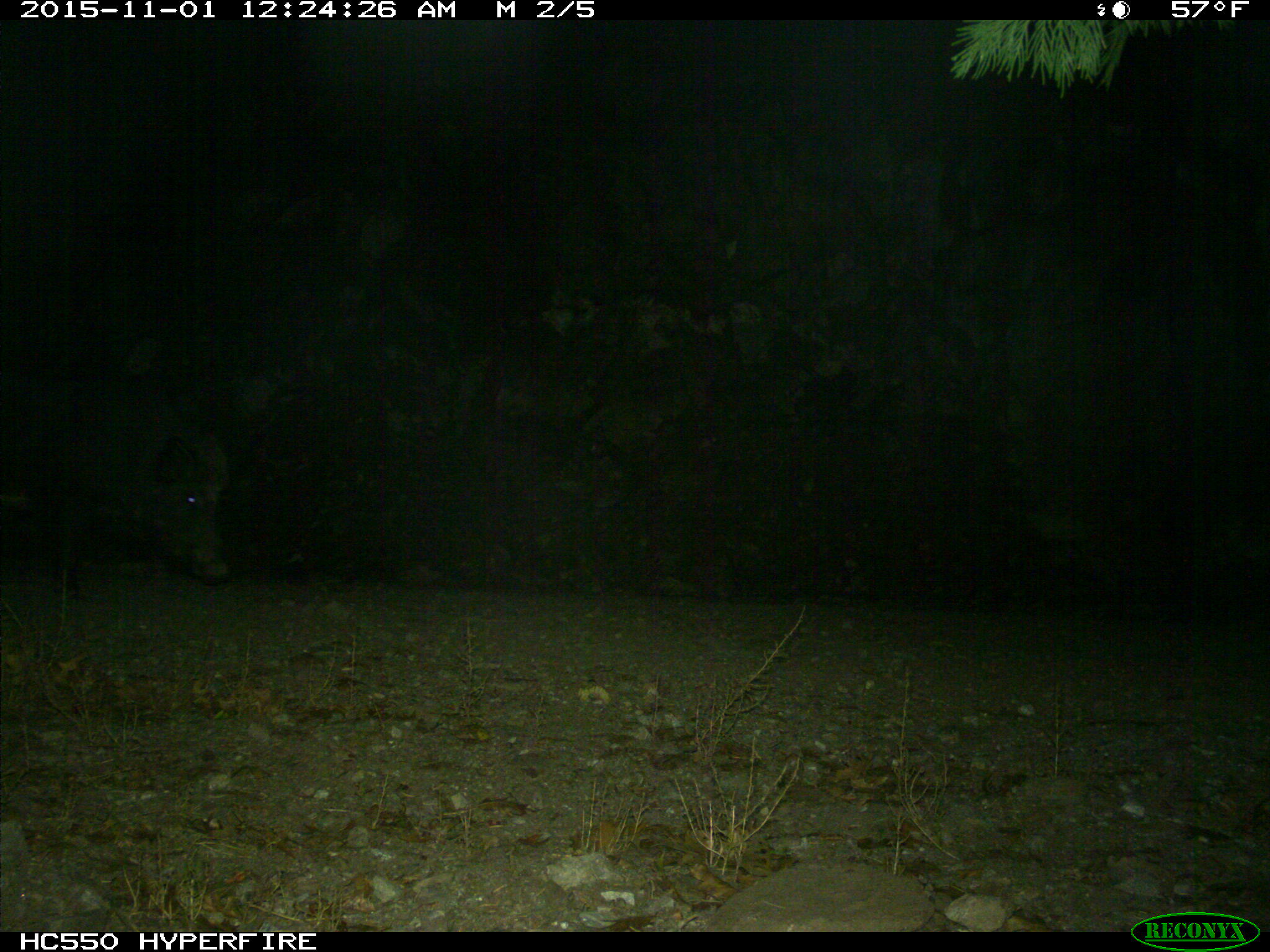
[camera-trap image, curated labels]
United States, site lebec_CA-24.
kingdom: Animalia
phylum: Chordata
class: Mammalia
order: Artiodactyla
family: Suidae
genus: Sus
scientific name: Sus scrofa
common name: wild boar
Sus scrofa (wild boar).